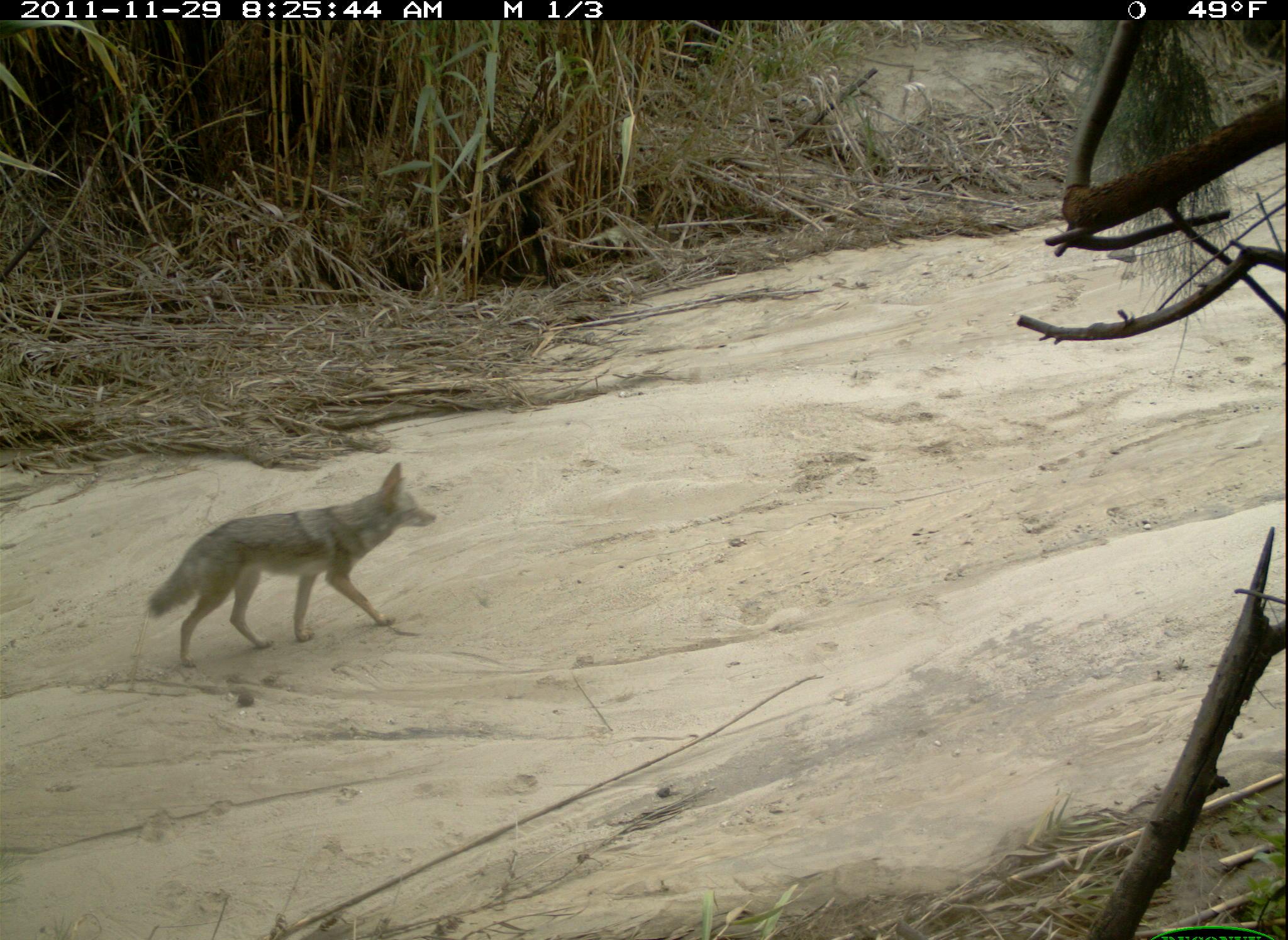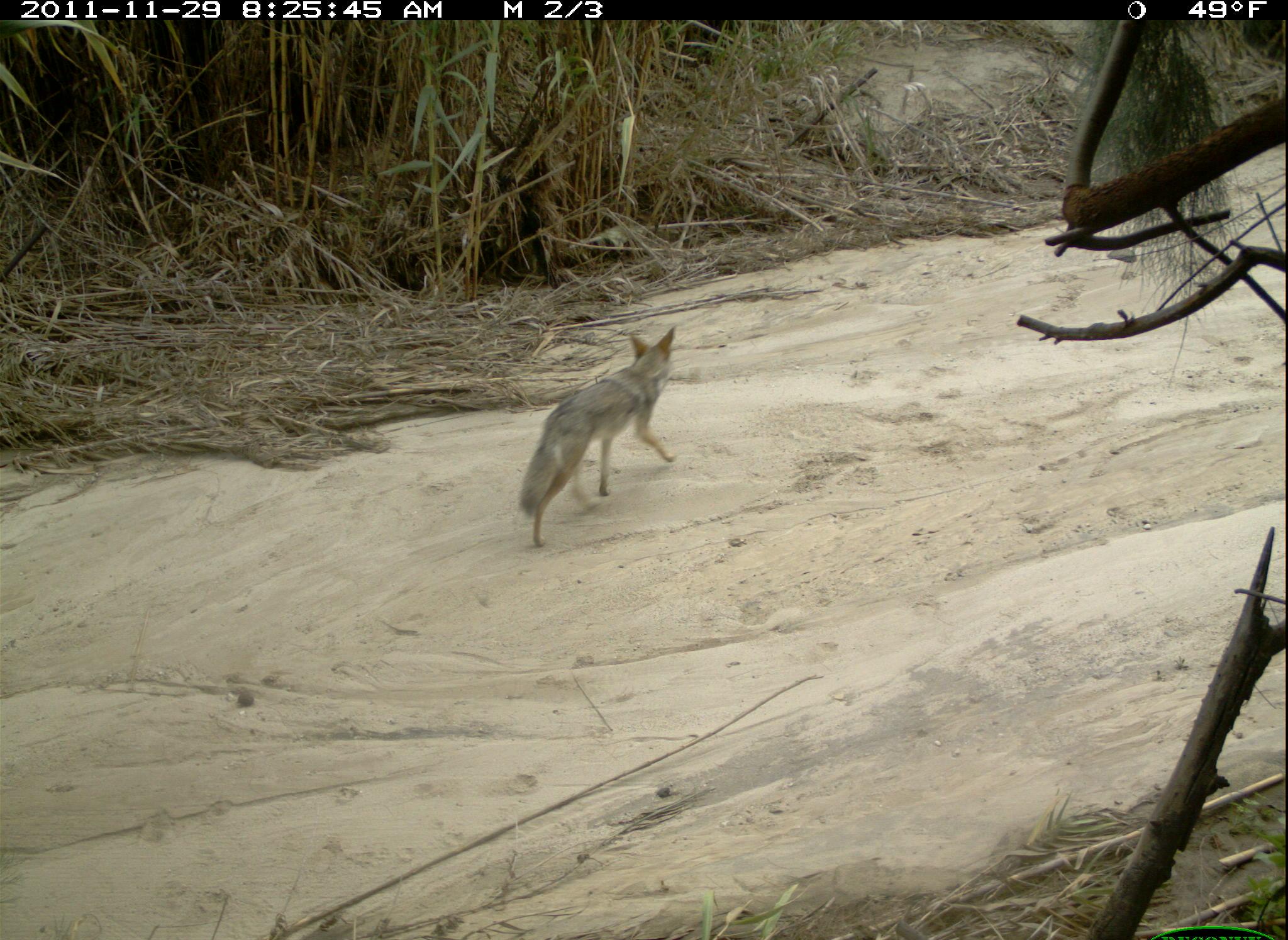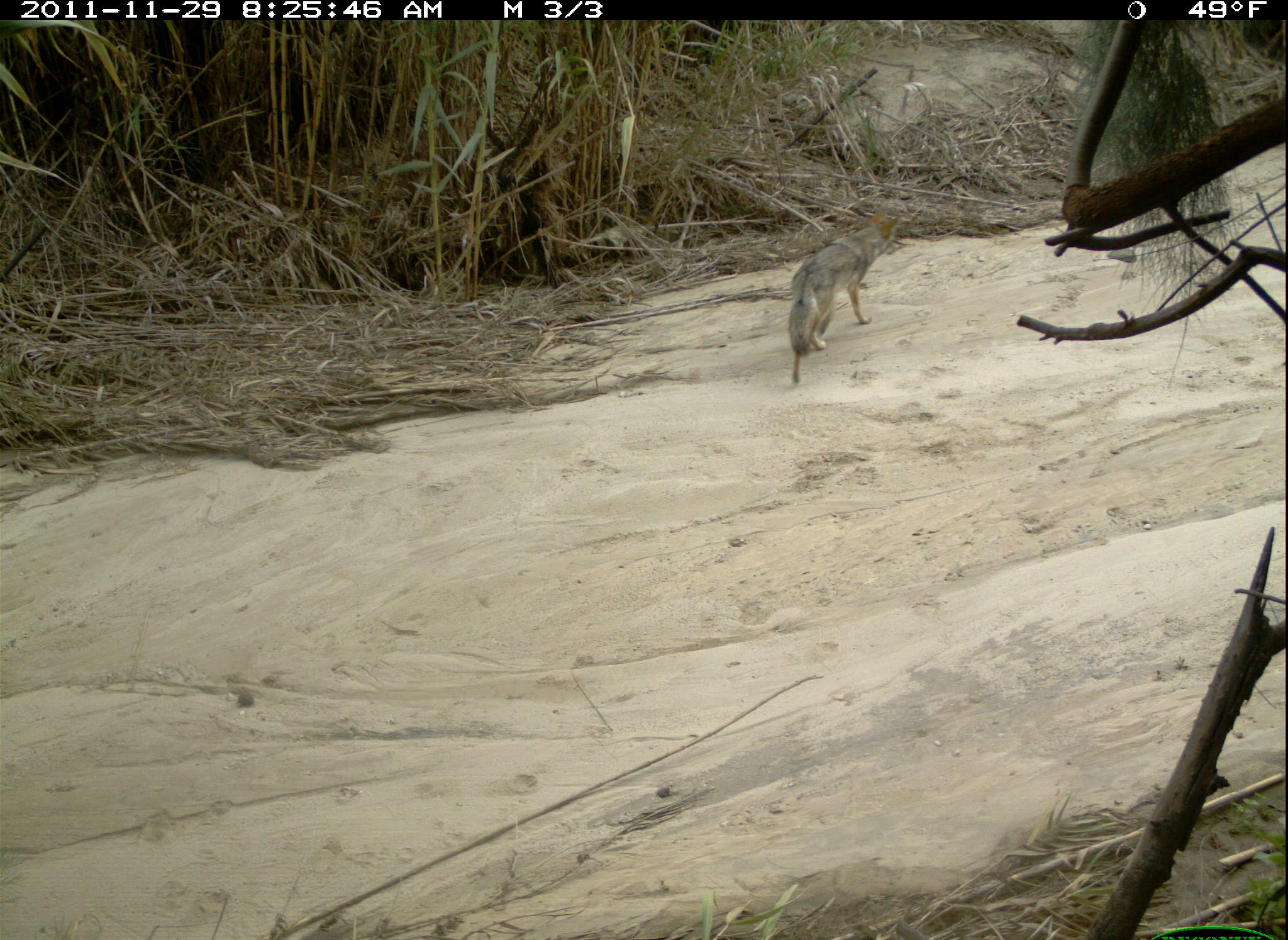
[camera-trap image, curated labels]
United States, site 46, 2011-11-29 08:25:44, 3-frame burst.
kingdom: Animalia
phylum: Chordata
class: Mammalia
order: Carnivora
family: Canidae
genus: Canis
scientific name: Canis latrans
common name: coyote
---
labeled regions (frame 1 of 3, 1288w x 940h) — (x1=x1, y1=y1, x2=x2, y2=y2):
coyote: (x1=142, y1=457, x2=443, y2=675)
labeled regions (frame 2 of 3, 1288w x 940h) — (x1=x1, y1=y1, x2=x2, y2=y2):
coyote: (x1=517, y1=324, x2=689, y2=557)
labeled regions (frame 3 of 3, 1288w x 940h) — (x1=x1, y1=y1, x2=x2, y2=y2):
coyote: (x1=778, y1=200, x2=914, y2=390)